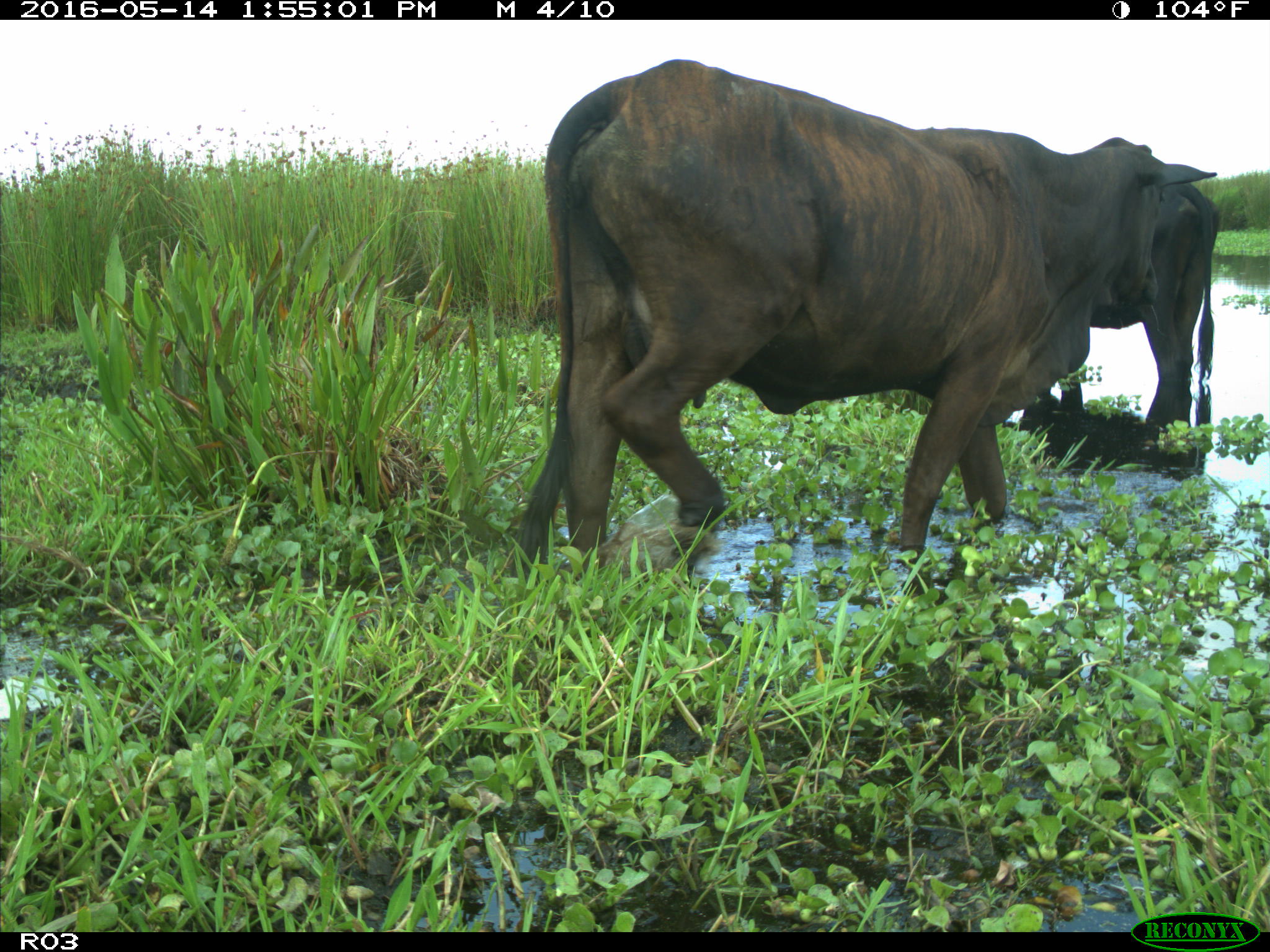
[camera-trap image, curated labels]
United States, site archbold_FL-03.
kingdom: Animalia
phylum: Chordata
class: Mammalia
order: Artiodactyla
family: Bovidae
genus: Bos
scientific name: Bos taurus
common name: domestic cow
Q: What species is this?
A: Bos taurus (domestic cow).